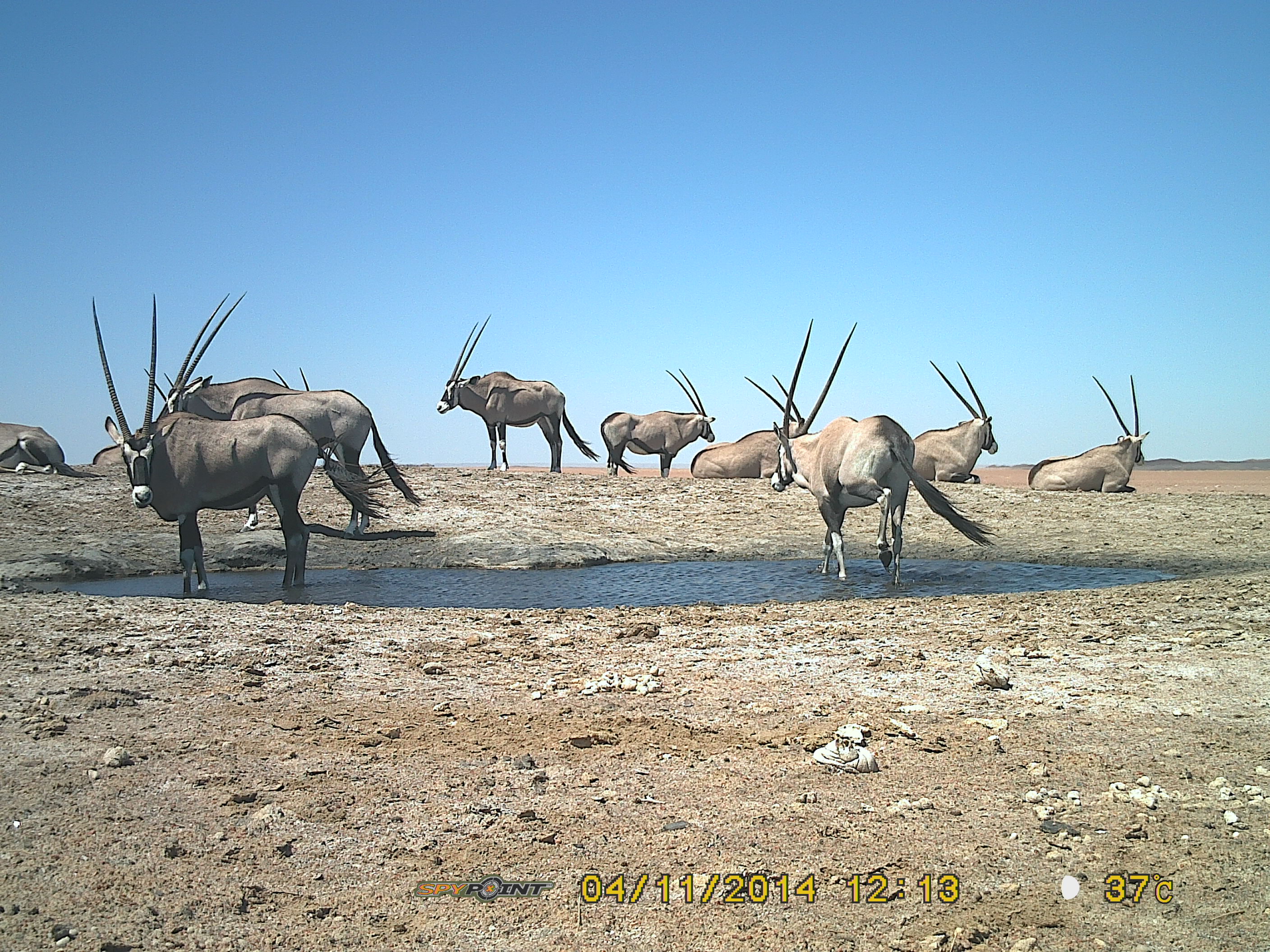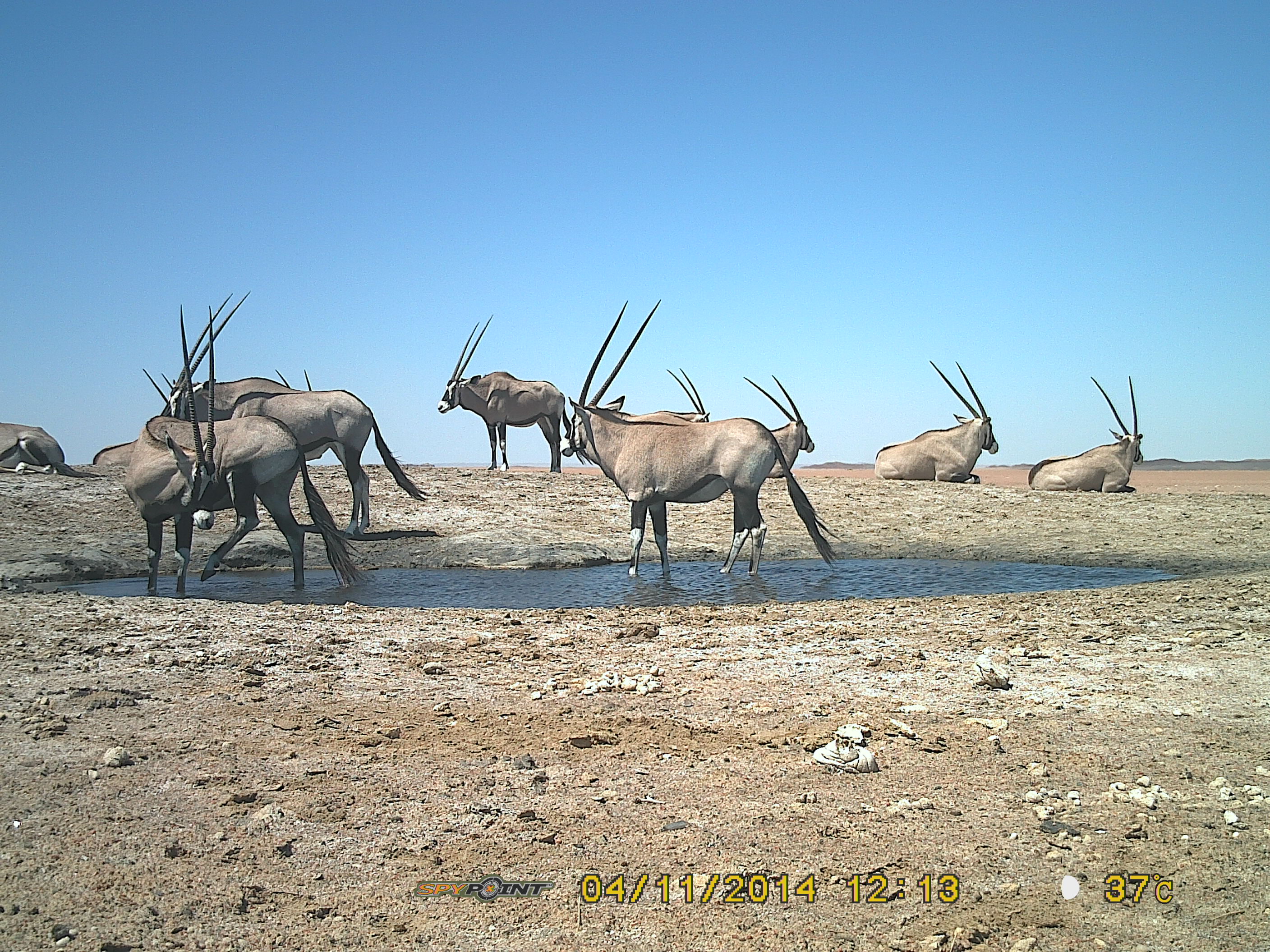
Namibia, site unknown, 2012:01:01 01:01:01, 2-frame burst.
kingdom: Animalia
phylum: Chordata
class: Mammalia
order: Artiodactyla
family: Bovidae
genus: Oryx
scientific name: Oryx gazella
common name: gemsbok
Oryx gazella (gemsbok).